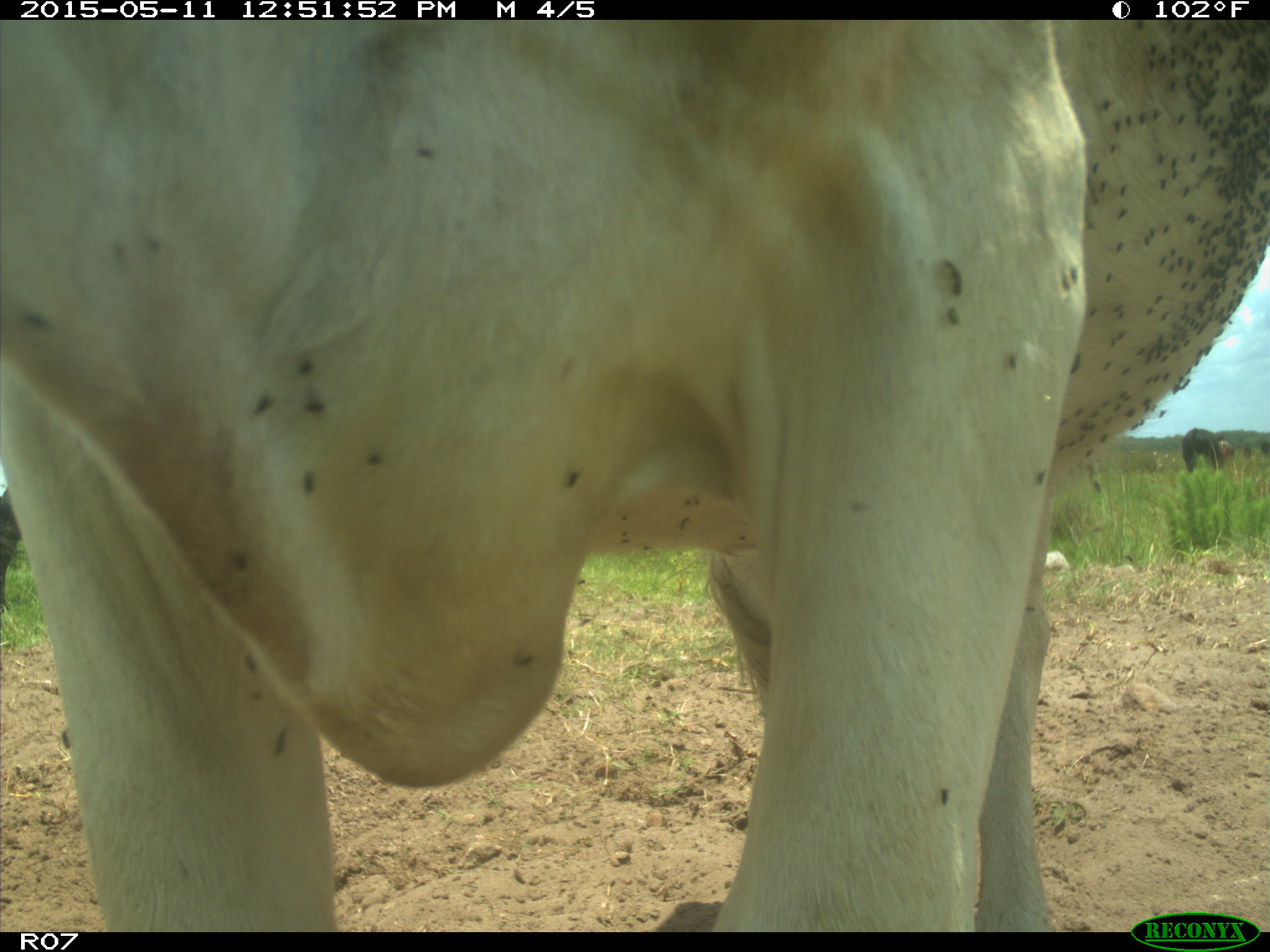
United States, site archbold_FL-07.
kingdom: Animalia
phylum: Chordata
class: Mammalia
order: Artiodactyla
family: Bovidae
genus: Bos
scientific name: Bos taurus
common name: domestic cow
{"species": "Bos taurus (domestic cow)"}